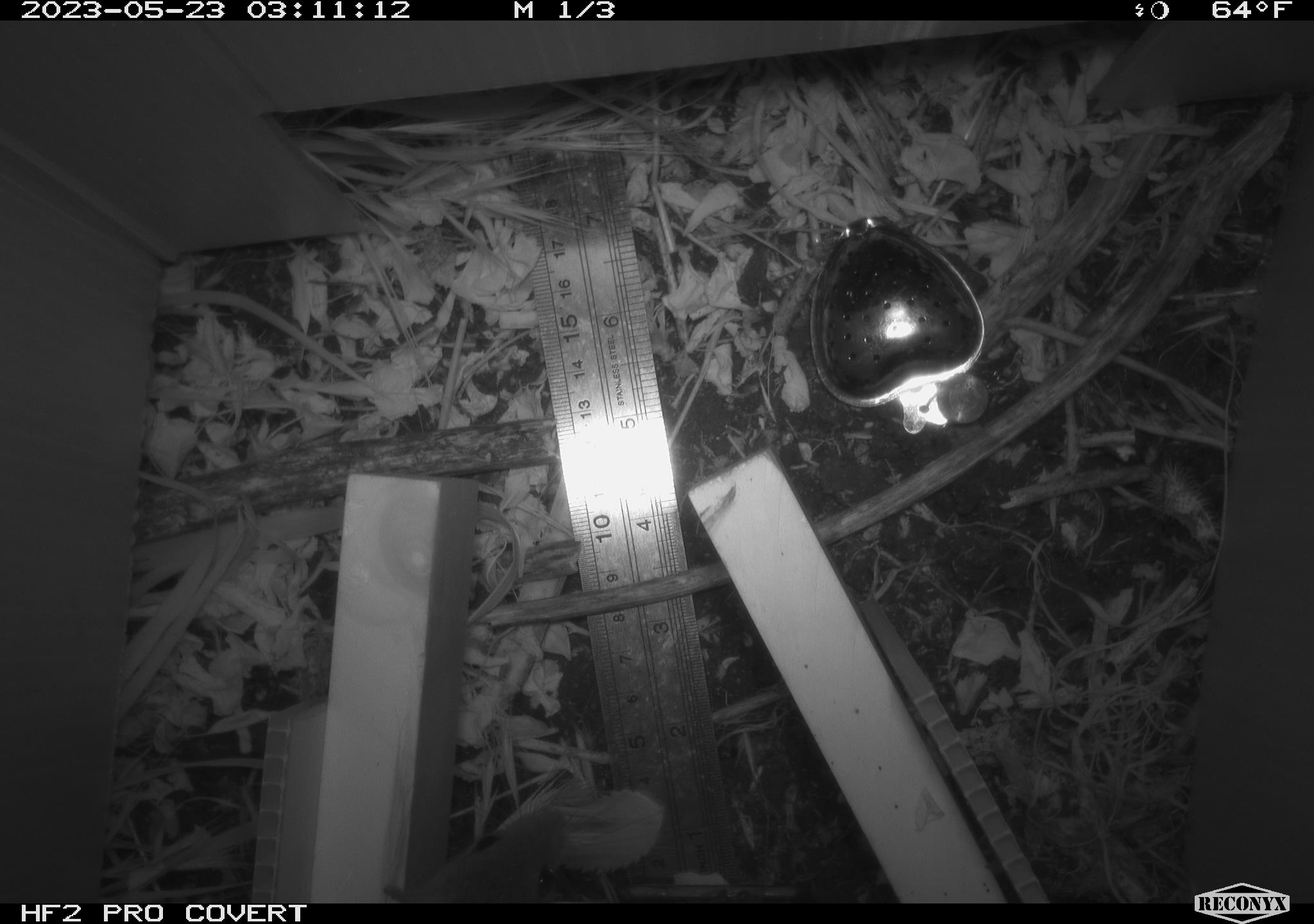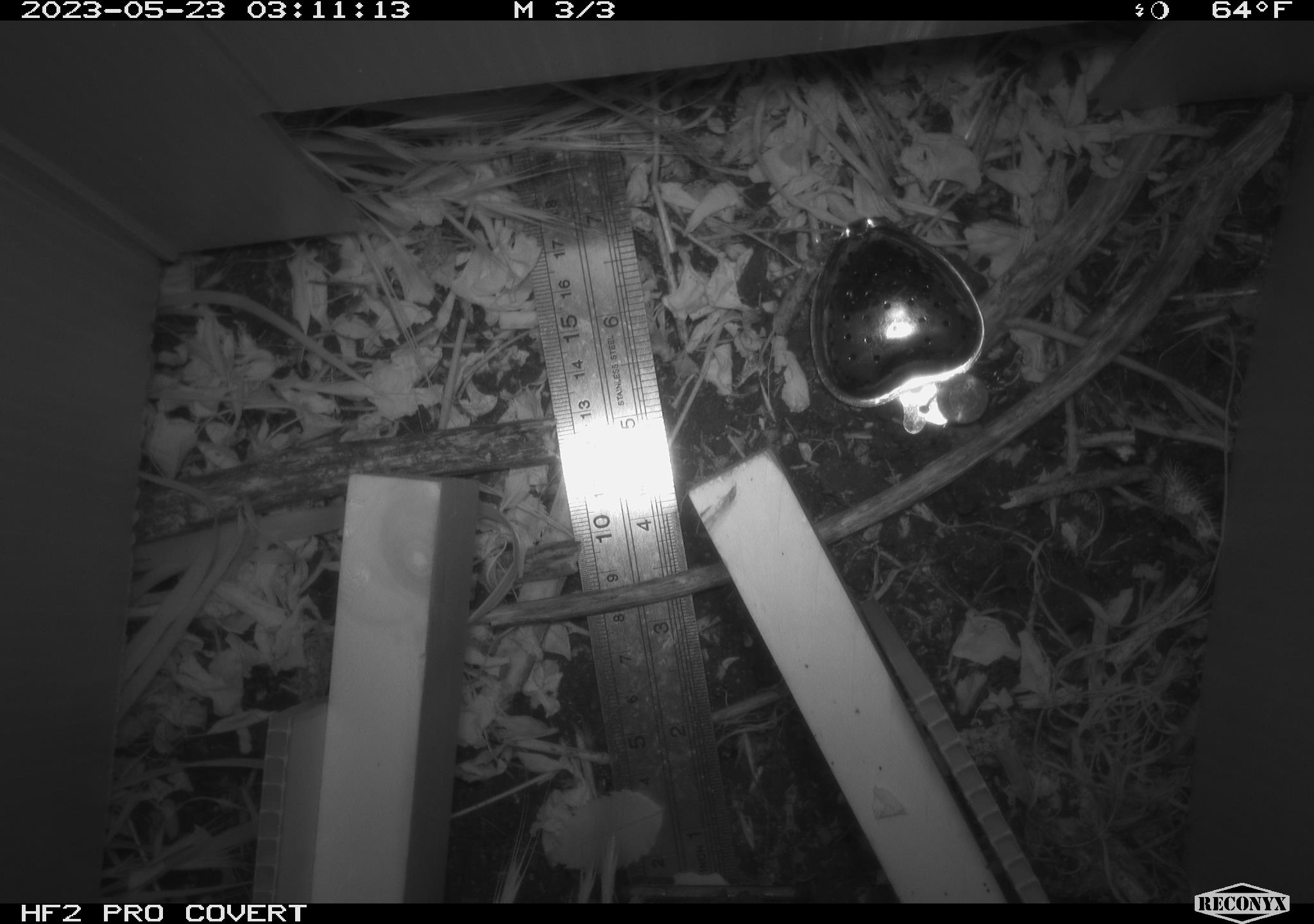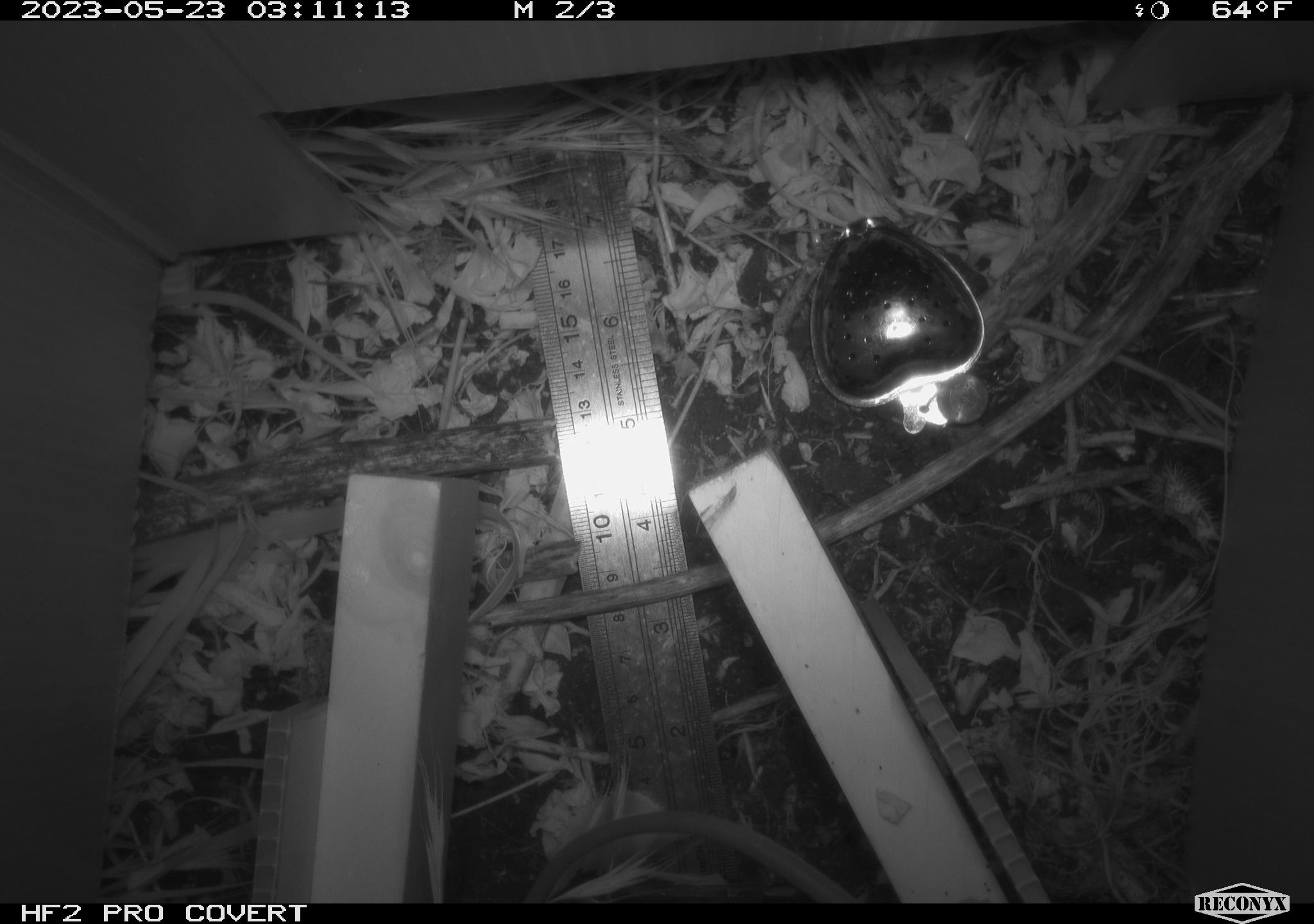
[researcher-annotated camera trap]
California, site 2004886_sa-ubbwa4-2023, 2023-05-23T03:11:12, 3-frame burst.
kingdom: Animalia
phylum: Chordata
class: Mammalia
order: Rodentia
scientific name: Rodentia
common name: mouse species